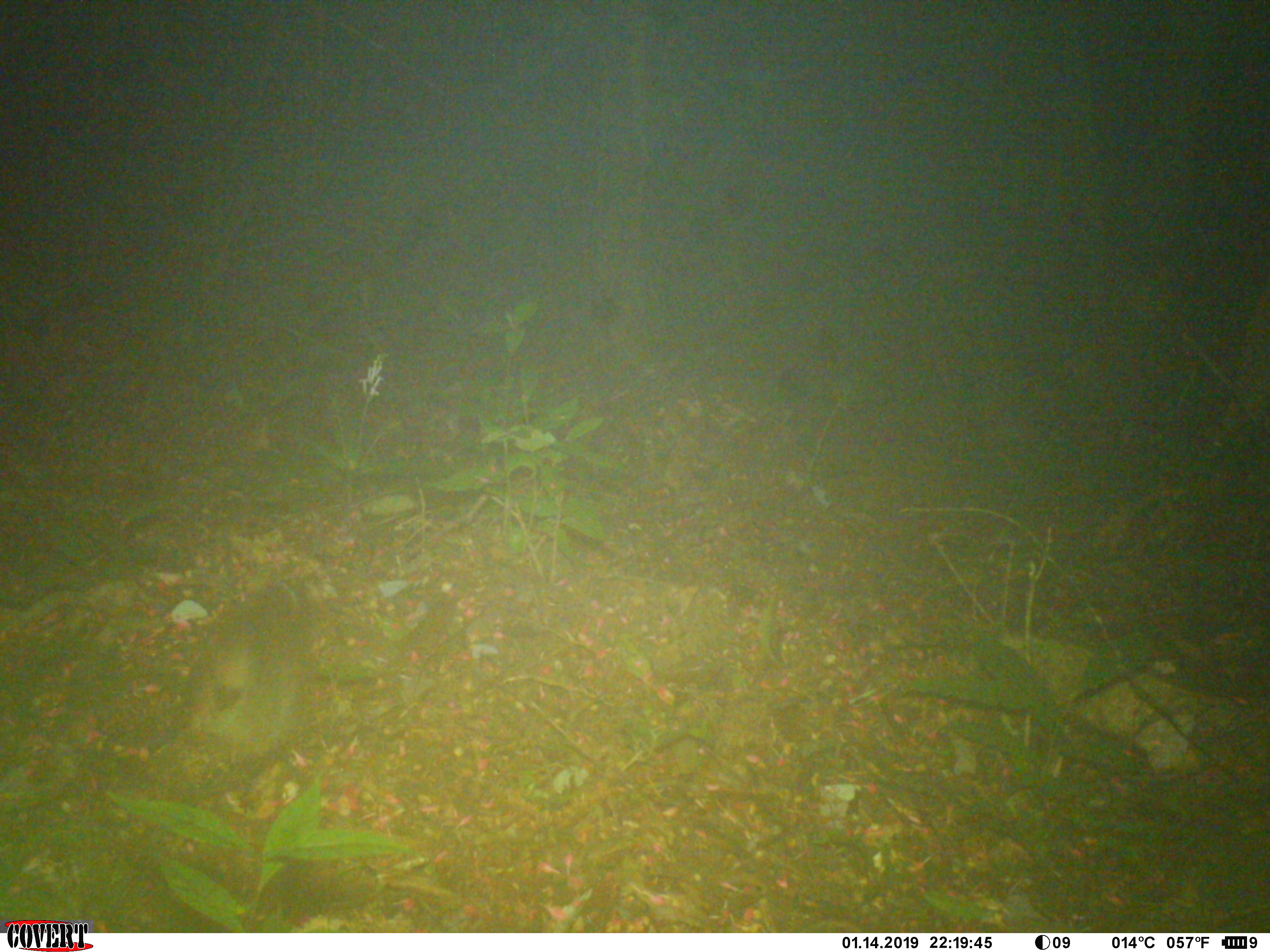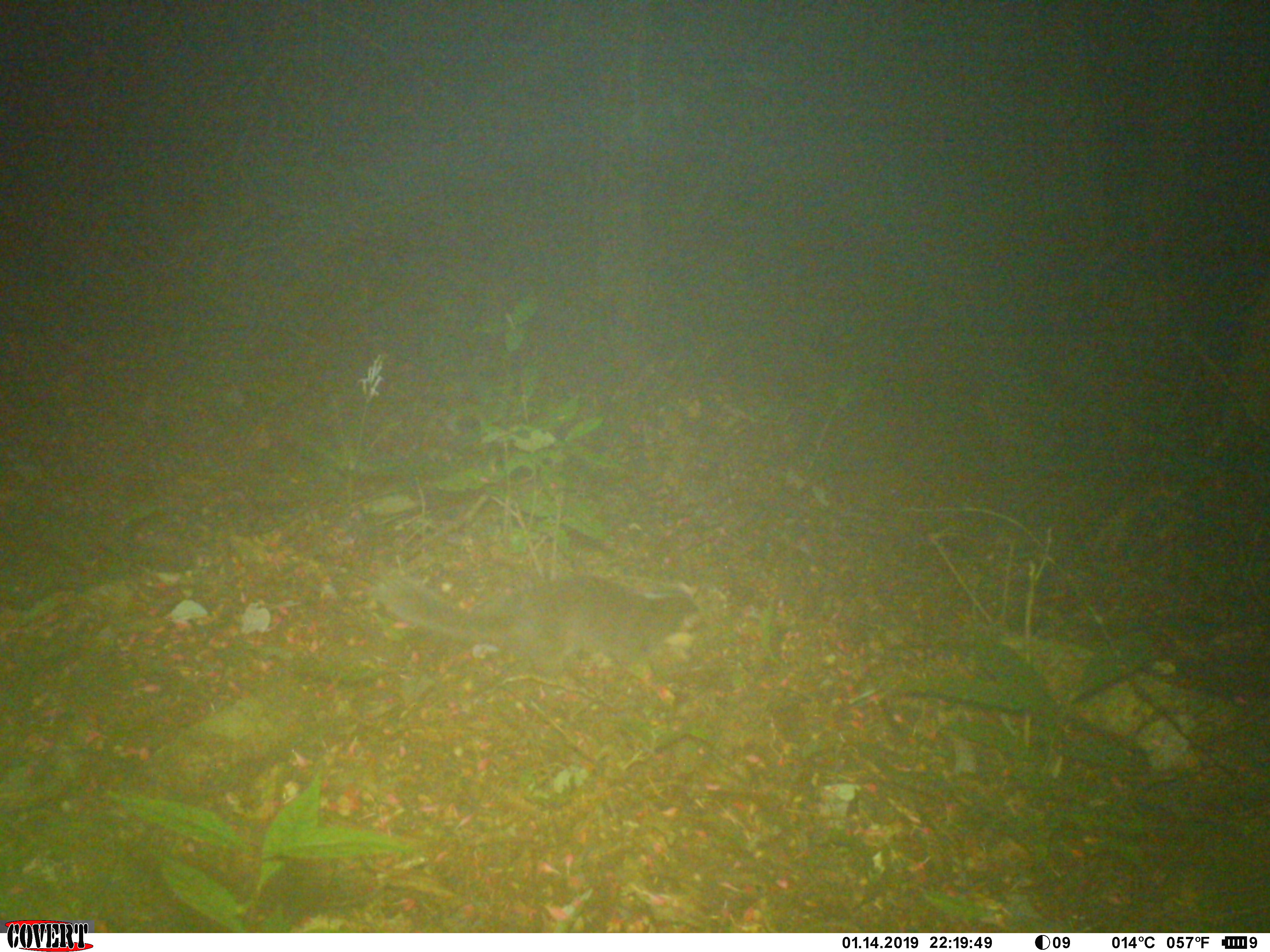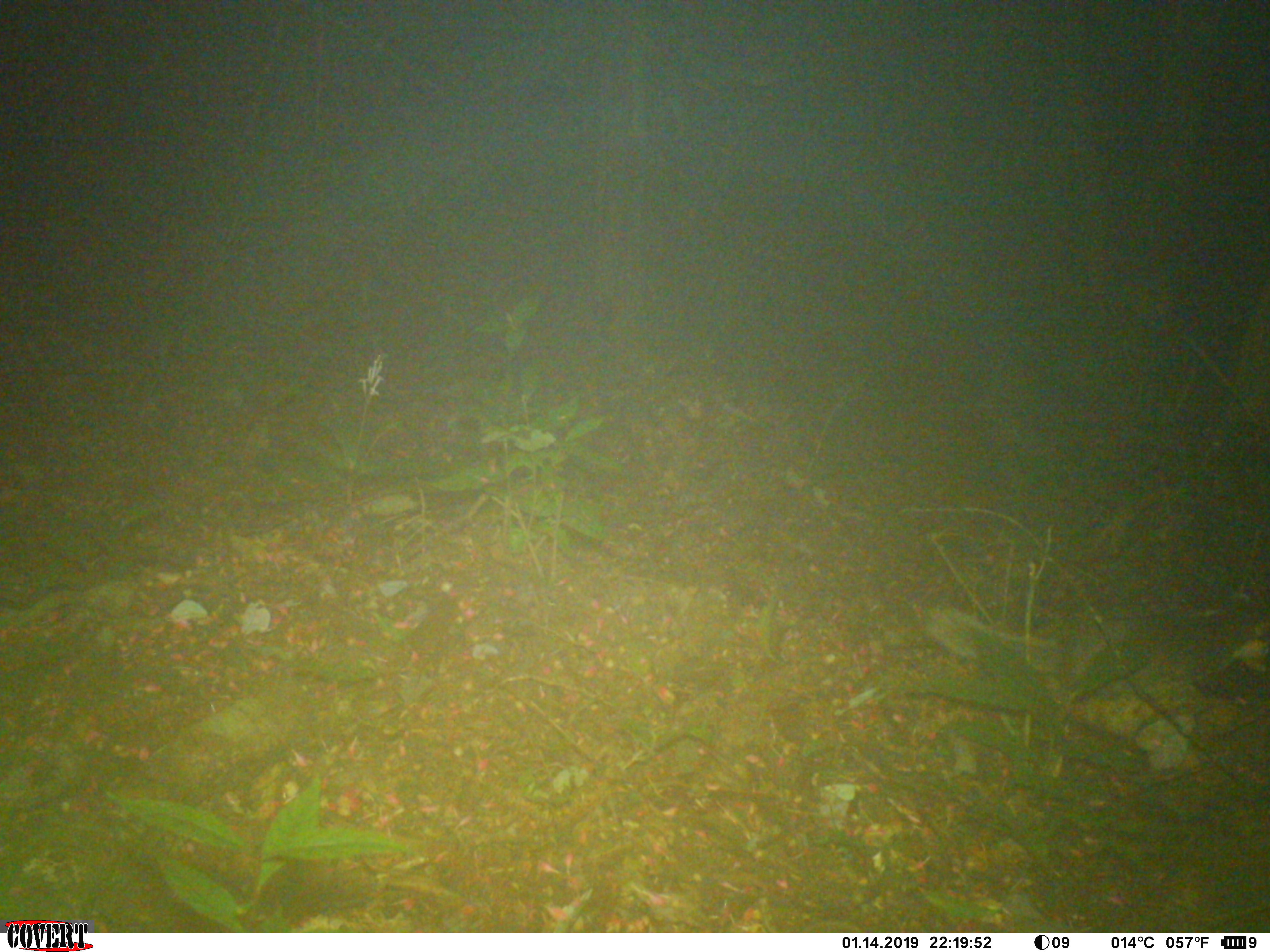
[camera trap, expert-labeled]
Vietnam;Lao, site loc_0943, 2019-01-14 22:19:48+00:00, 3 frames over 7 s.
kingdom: Animalia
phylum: Chordata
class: Mammalia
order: Carnivora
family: Mustelidae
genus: Melogale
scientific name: Melogale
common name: ferret badger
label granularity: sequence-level